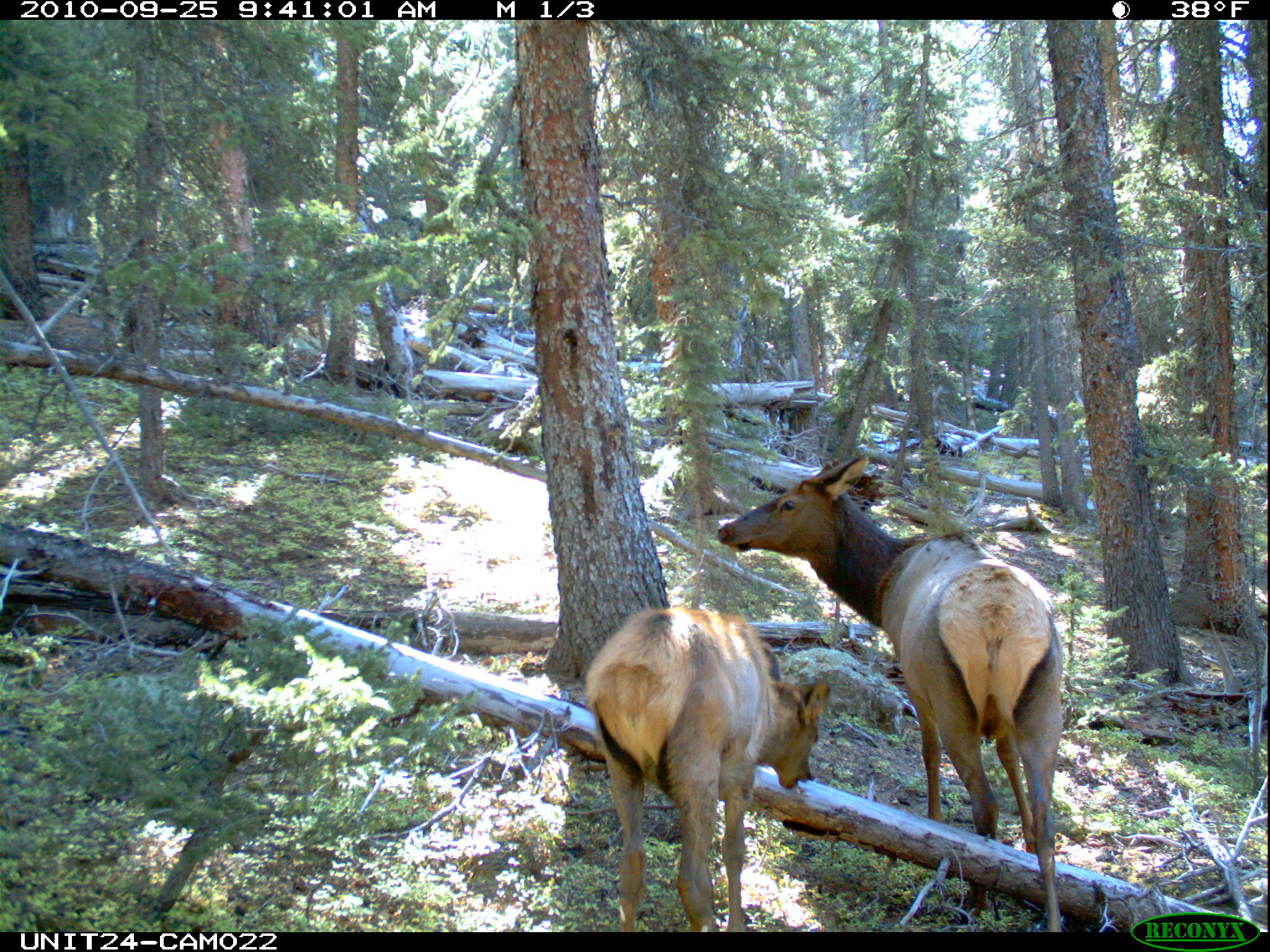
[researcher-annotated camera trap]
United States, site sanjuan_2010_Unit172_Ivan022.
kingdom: Animalia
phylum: Chordata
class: Mammalia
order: Artiodactyla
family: Cervidae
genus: Cervus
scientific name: Cervus elaphus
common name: red deer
Cervus elaphus (red deer).